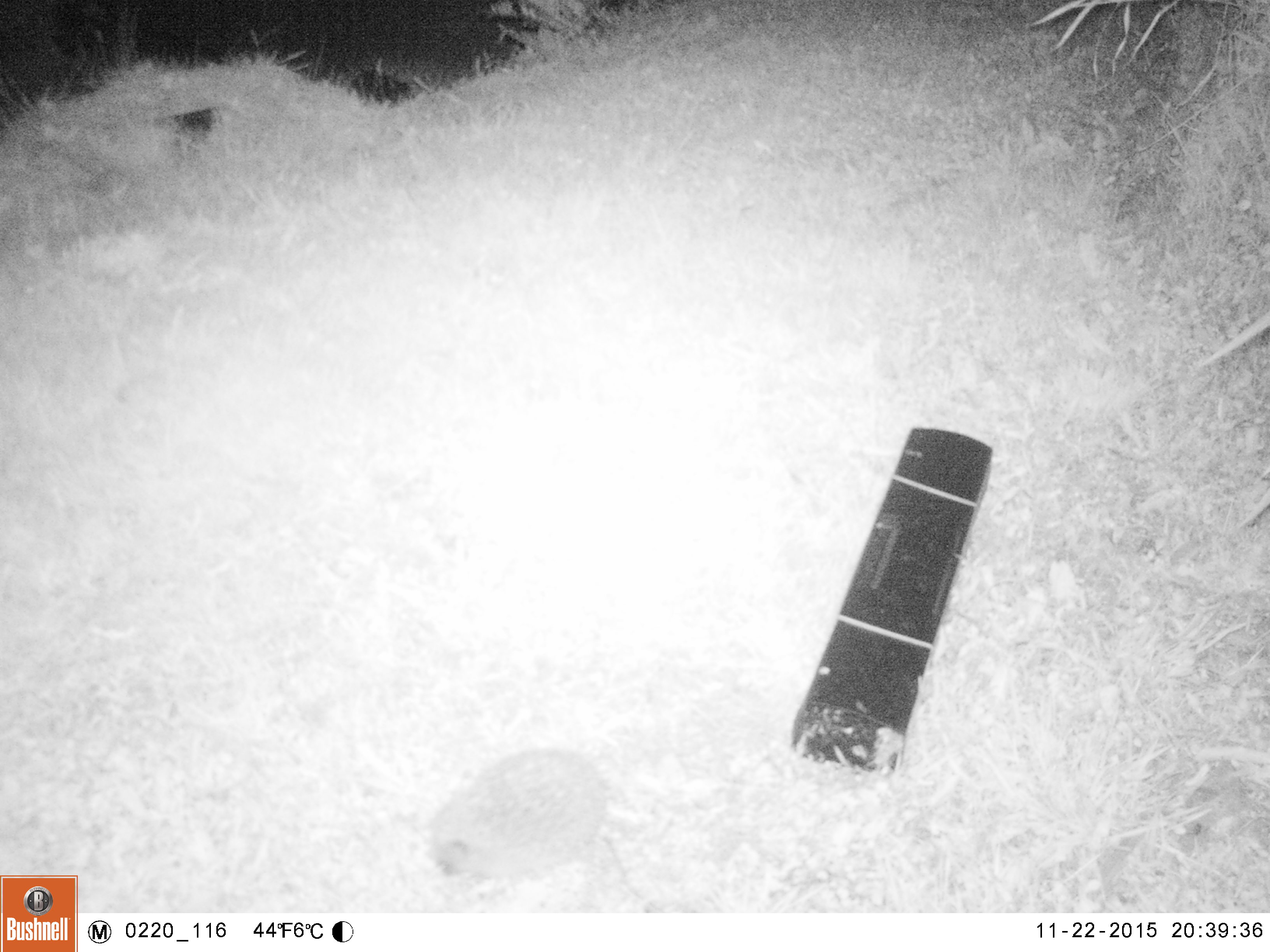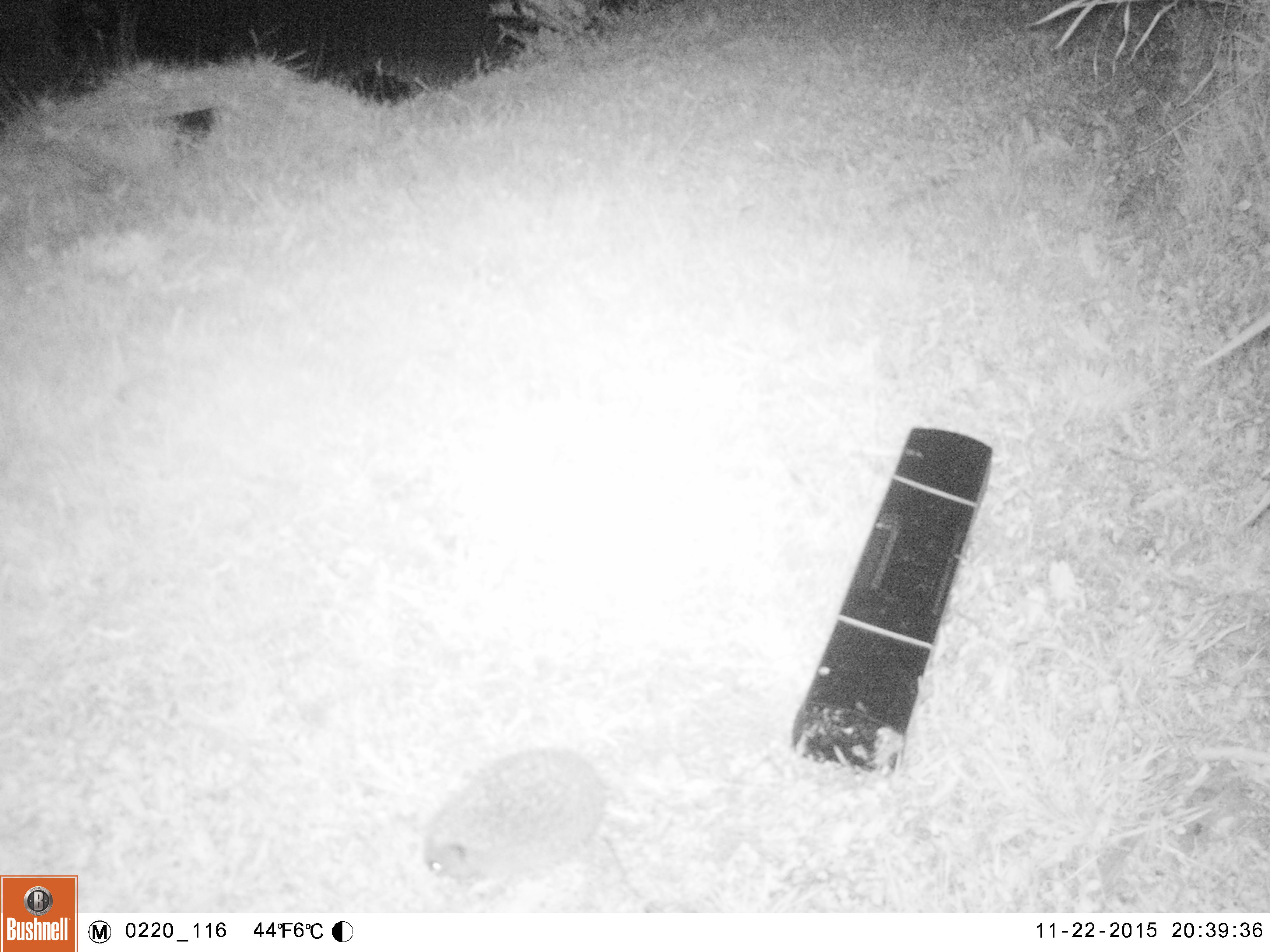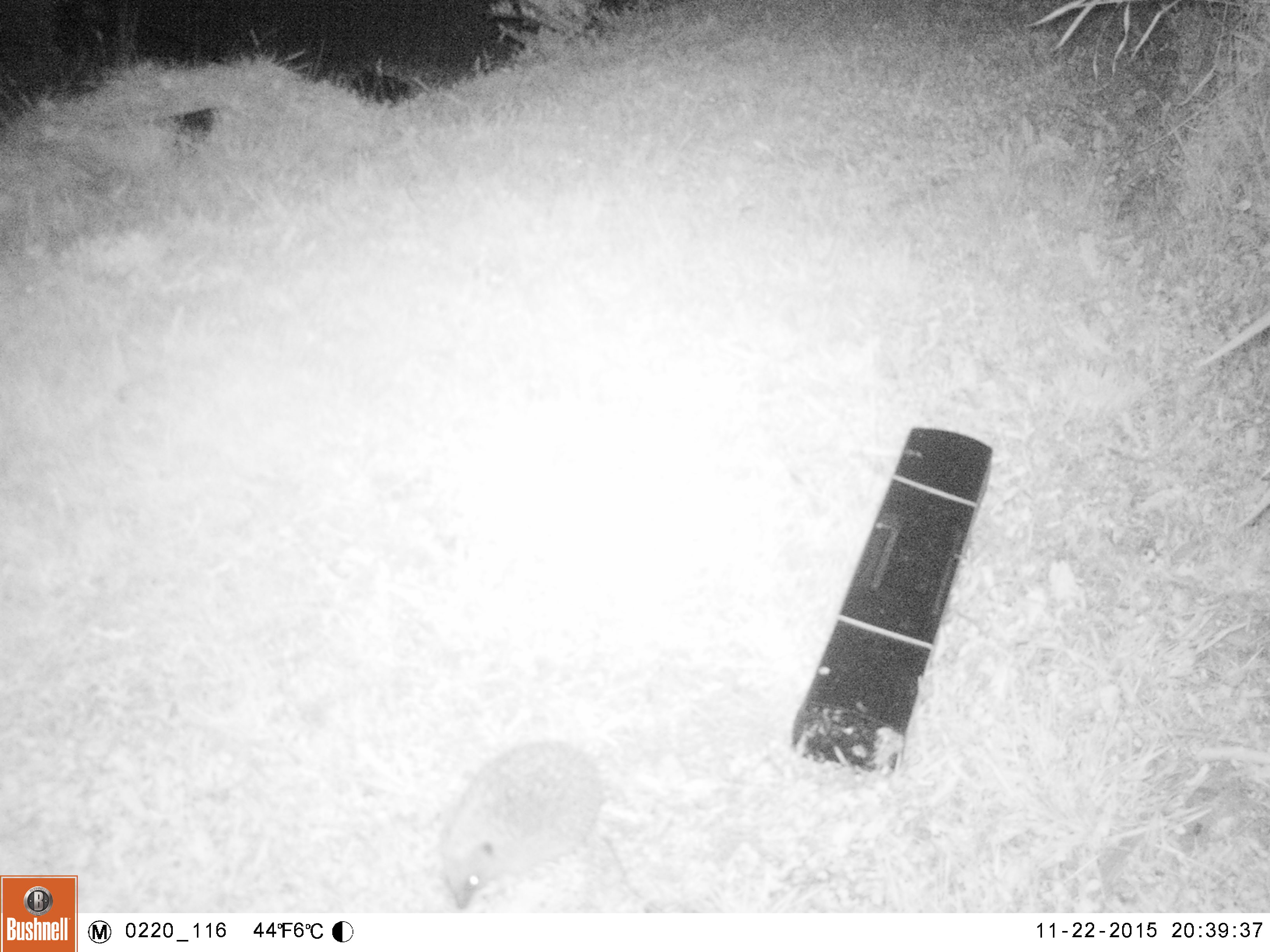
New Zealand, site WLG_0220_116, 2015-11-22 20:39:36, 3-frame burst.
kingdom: Animalia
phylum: Chordata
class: Mammalia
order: Eulipotyphla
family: Erinaceidae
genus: Erinaceus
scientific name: Erinaceus europaeus europaeus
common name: european hedgehog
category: hedgehog